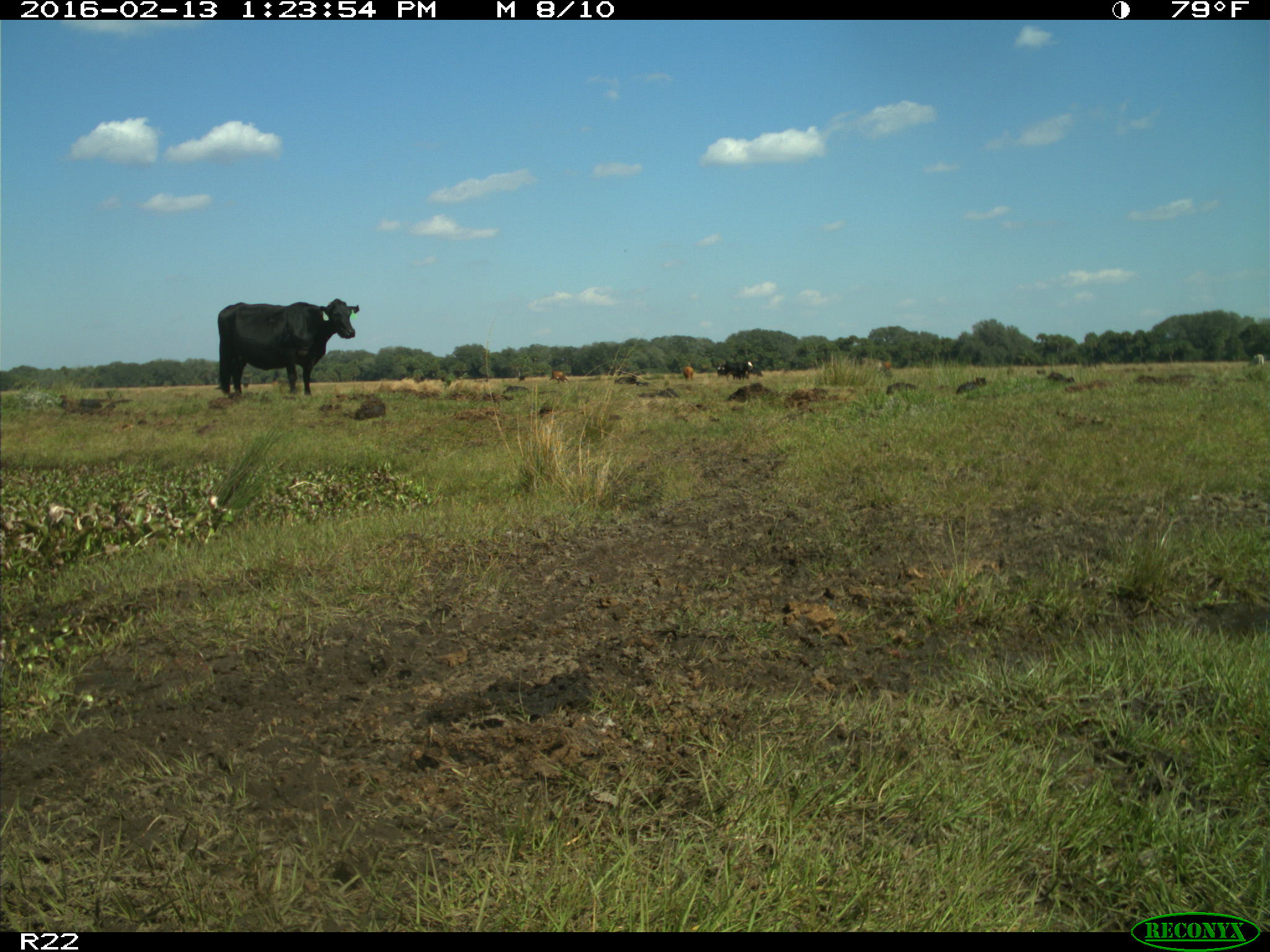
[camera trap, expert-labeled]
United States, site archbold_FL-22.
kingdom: Animalia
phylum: Chordata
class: Mammalia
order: Artiodactyla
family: Bovidae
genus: Bos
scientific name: Bos taurus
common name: domestic cow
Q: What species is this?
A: Bos taurus (domestic cow).